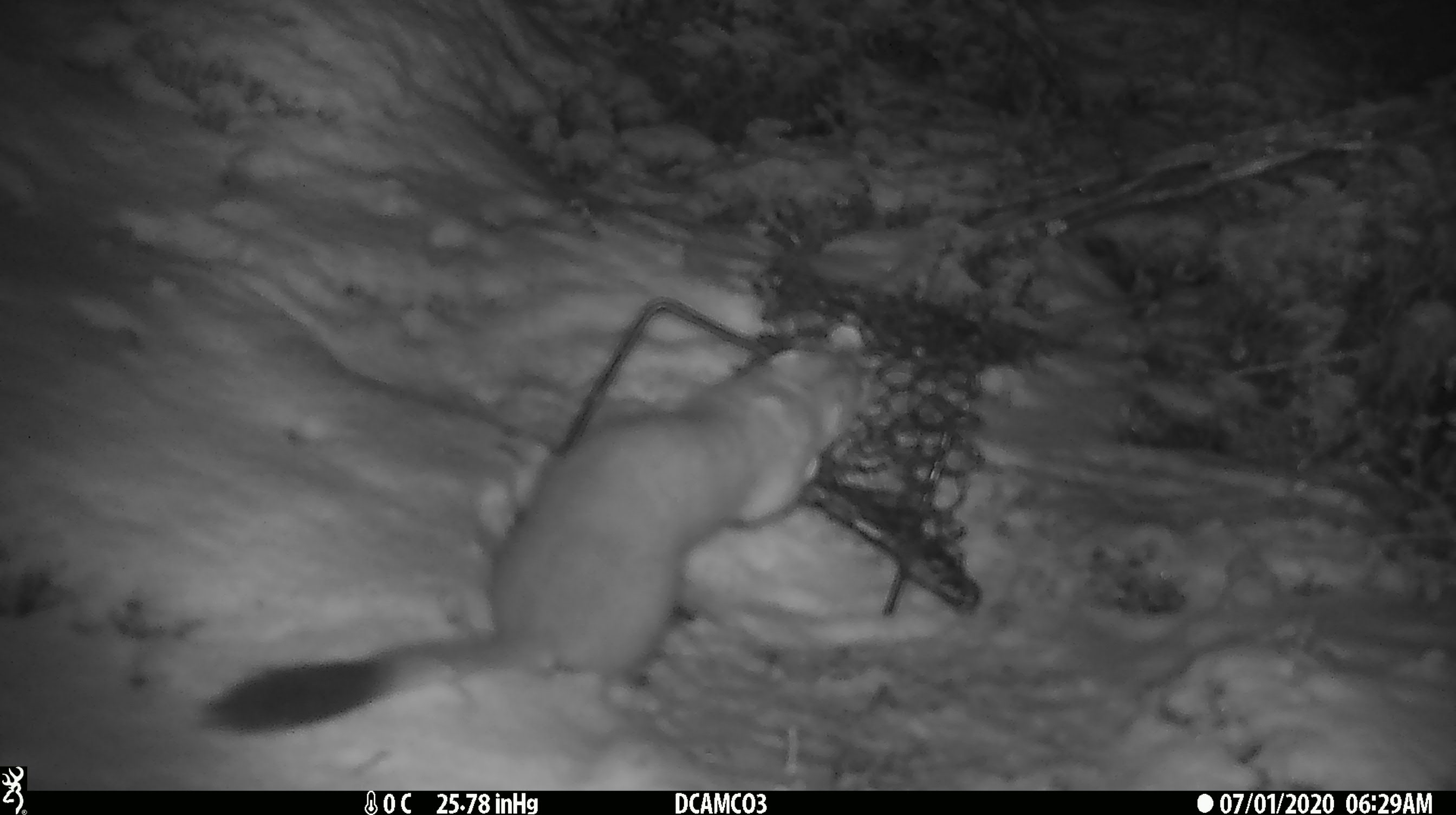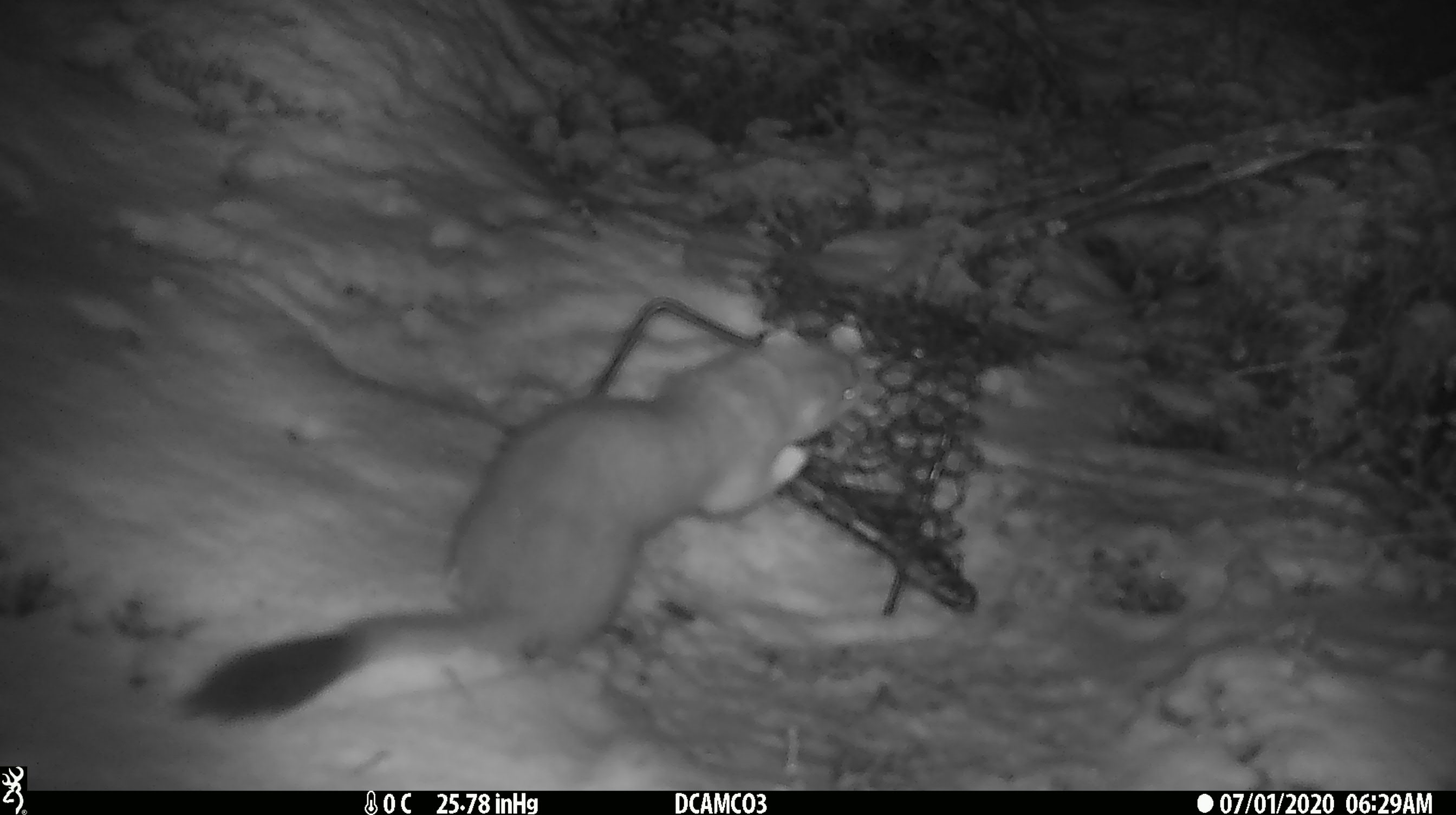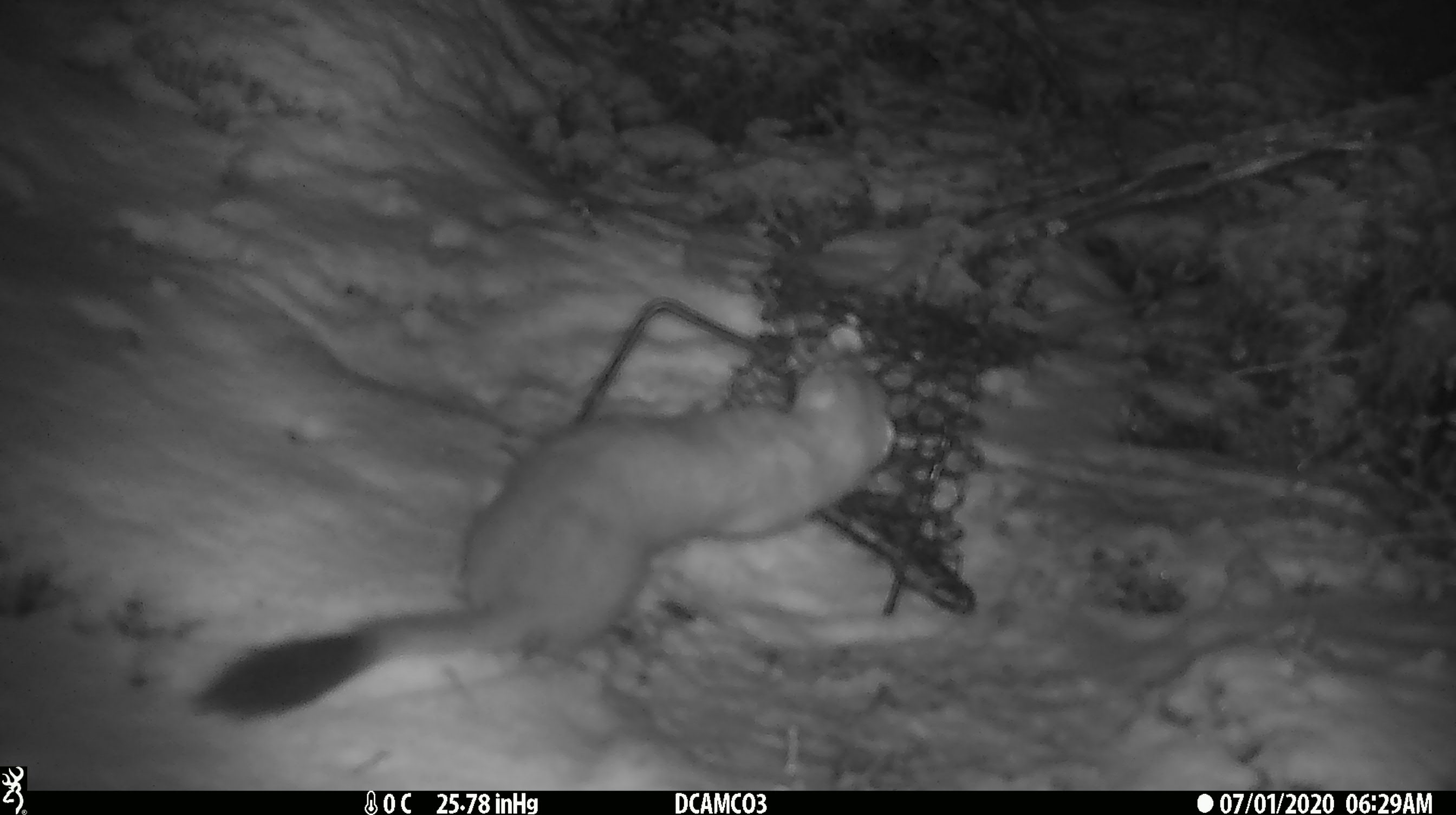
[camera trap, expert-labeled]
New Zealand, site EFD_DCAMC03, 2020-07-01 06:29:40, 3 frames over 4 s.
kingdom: Animalia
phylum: Chordata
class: Mammalia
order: Carnivora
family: Mustelidae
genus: Mustela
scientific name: Mustela erminea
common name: stoat